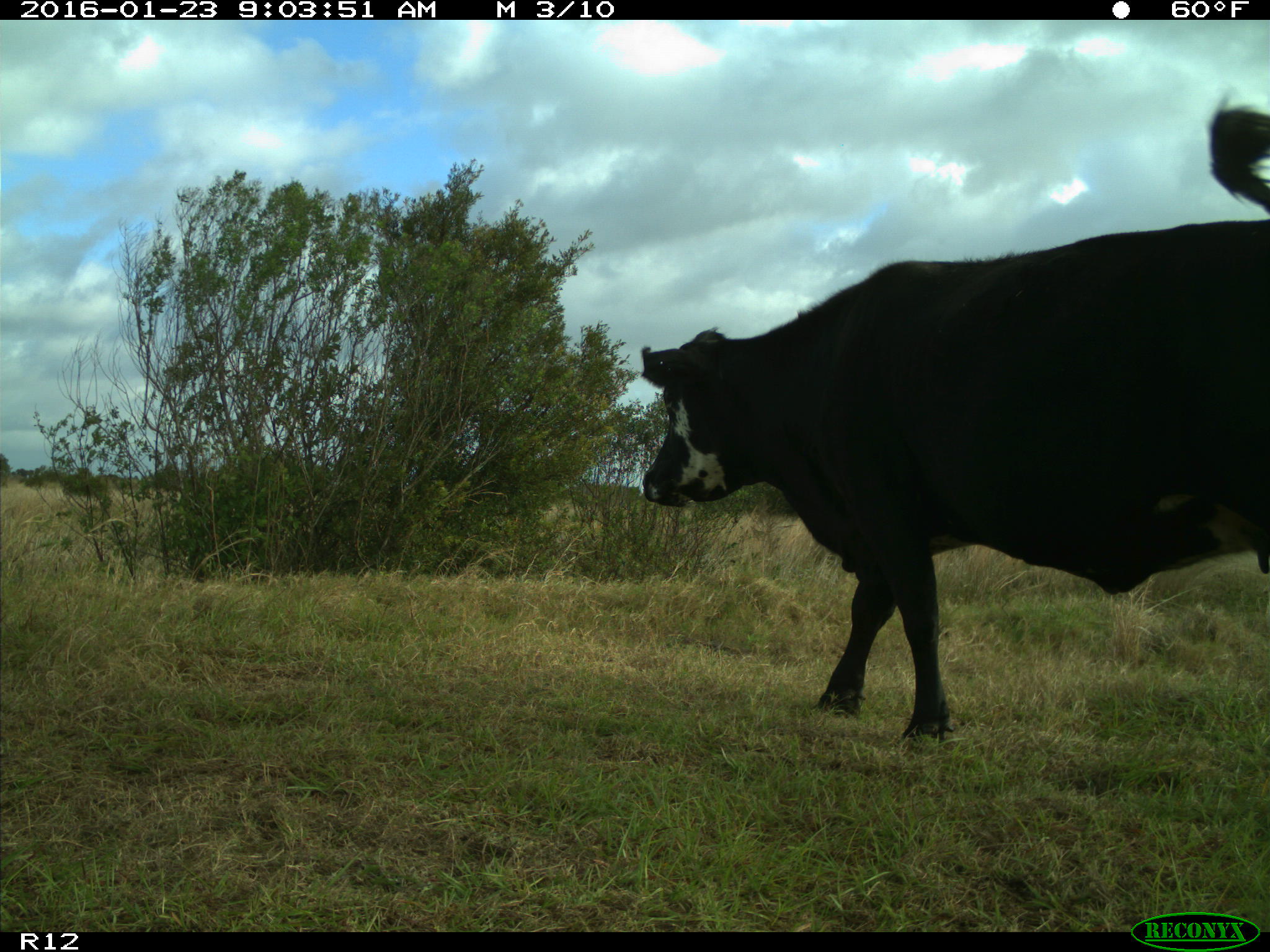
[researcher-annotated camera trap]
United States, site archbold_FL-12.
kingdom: Animalia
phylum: Chordata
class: Mammalia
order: Artiodactyla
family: Bovidae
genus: Bos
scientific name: Bos taurus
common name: domestic cow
Bos taurus (domestic cow).